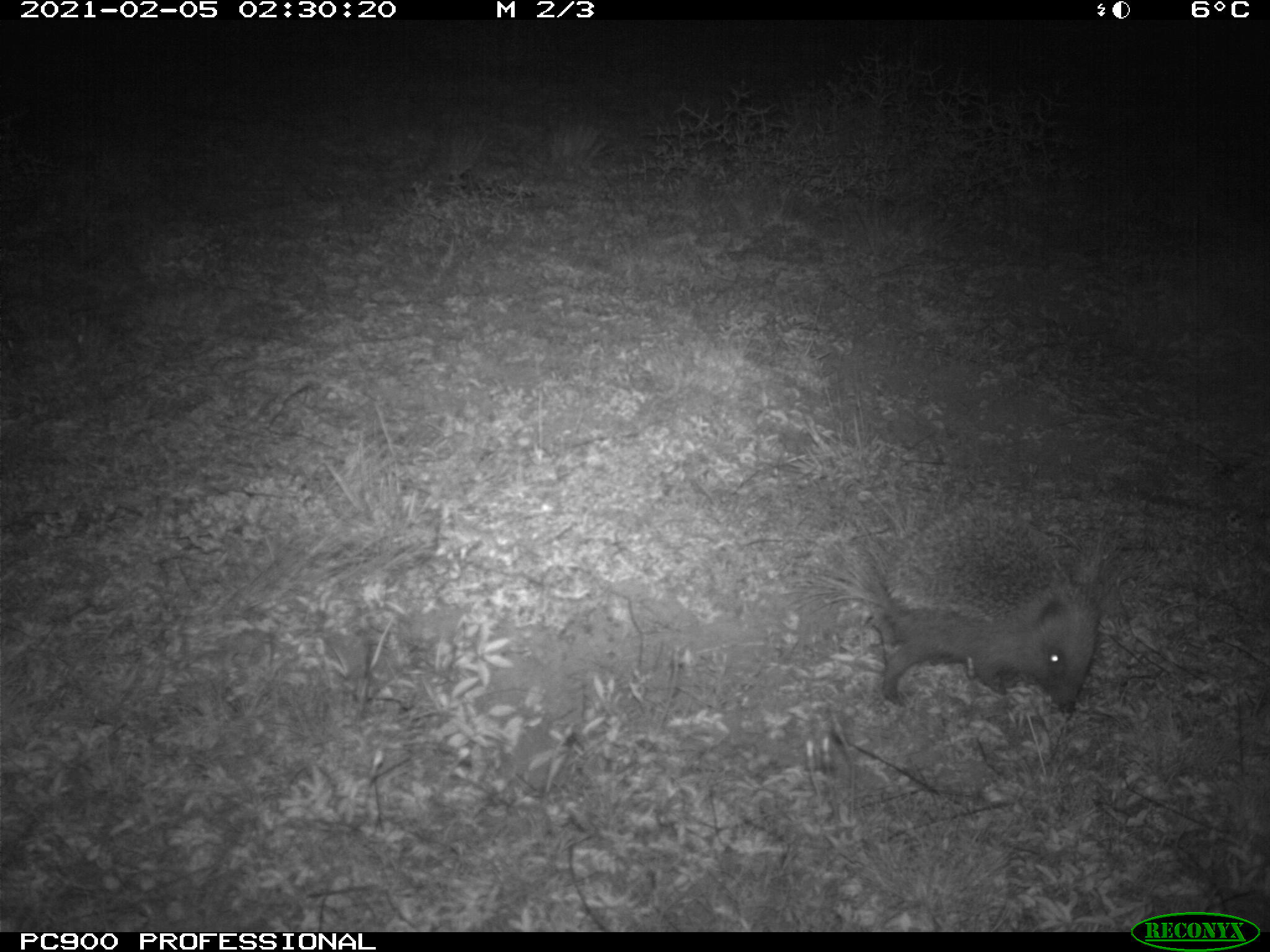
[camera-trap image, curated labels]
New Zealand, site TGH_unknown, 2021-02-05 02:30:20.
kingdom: Animalia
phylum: Chordata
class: Mammalia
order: Eulipotyphla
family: Erinaceidae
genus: Erinaceus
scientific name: Erinaceus europaeus europaeus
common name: european hedgehog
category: hedgehog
Hedgehog (european hedgehog) (Erinaceus europaeus europaeus).